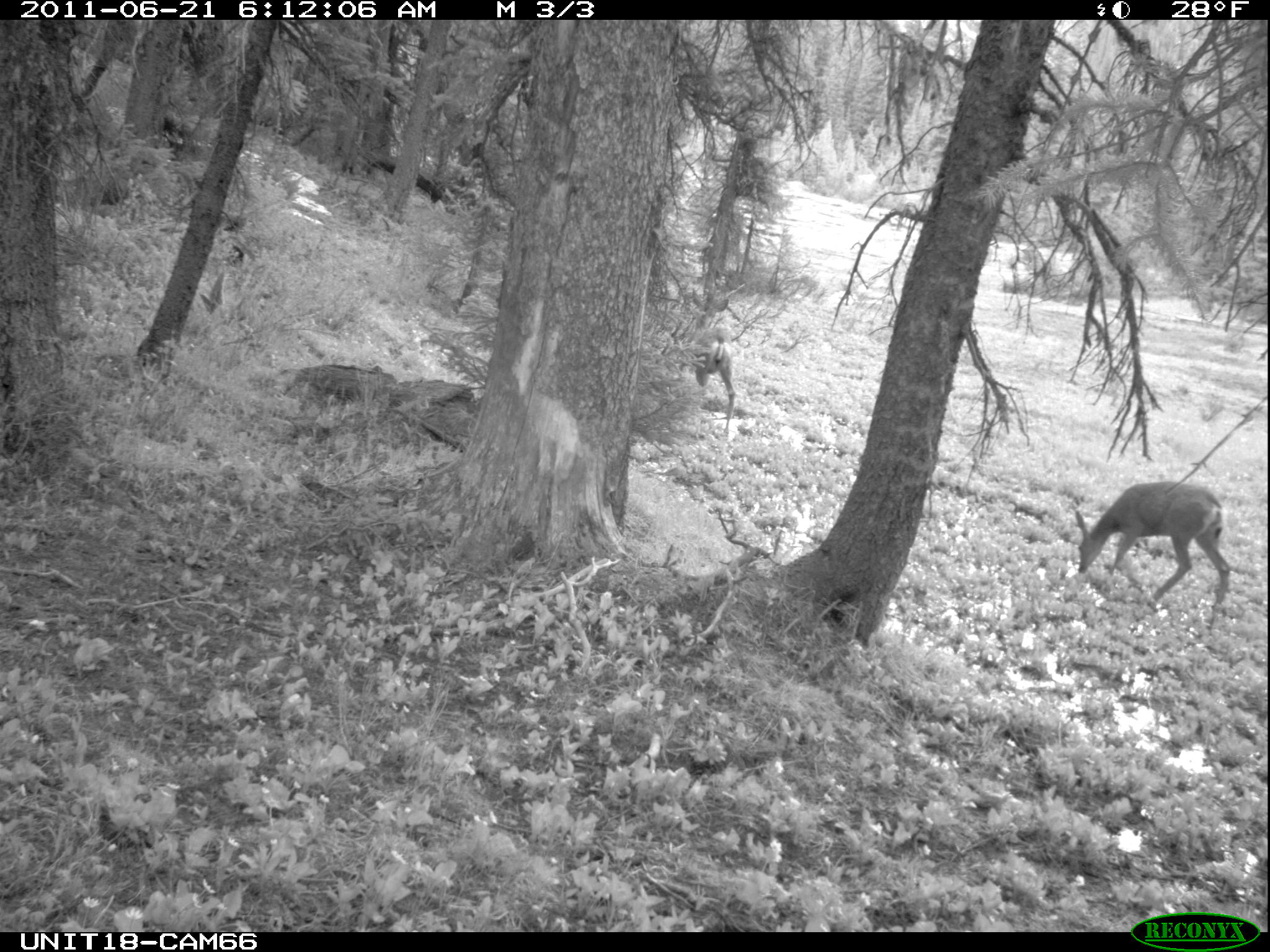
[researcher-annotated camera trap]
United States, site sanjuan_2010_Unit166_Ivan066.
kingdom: Animalia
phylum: Chordata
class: Mammalia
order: Artiodactyla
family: Cervidae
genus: Odocoileus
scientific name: Odocoileus hemionus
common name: mule deer